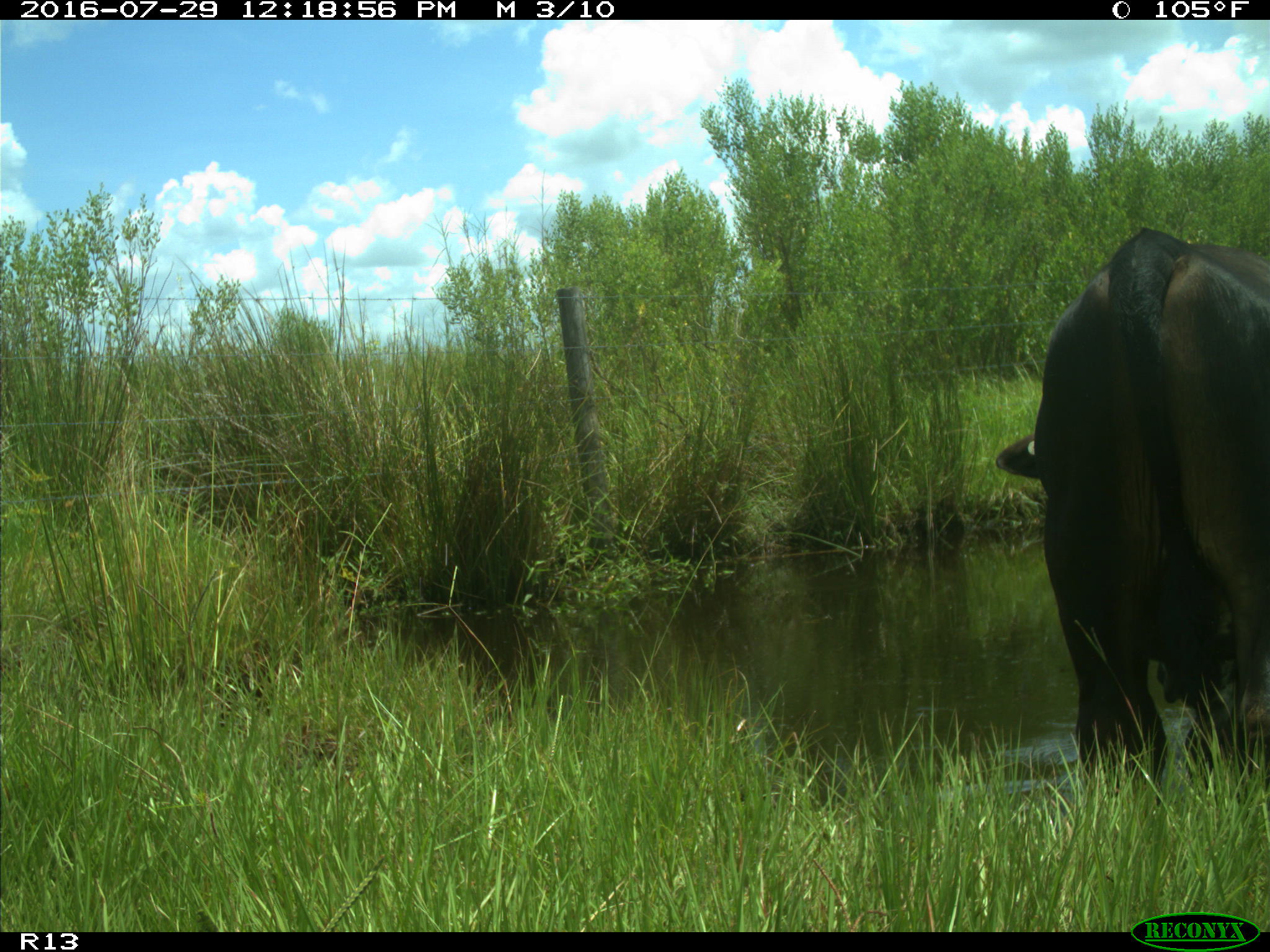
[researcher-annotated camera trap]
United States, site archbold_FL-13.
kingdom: Animalia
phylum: Chordata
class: Mammalia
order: Artiodactyla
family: Bovidae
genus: Bos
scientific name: Bos taurus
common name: domestic cow